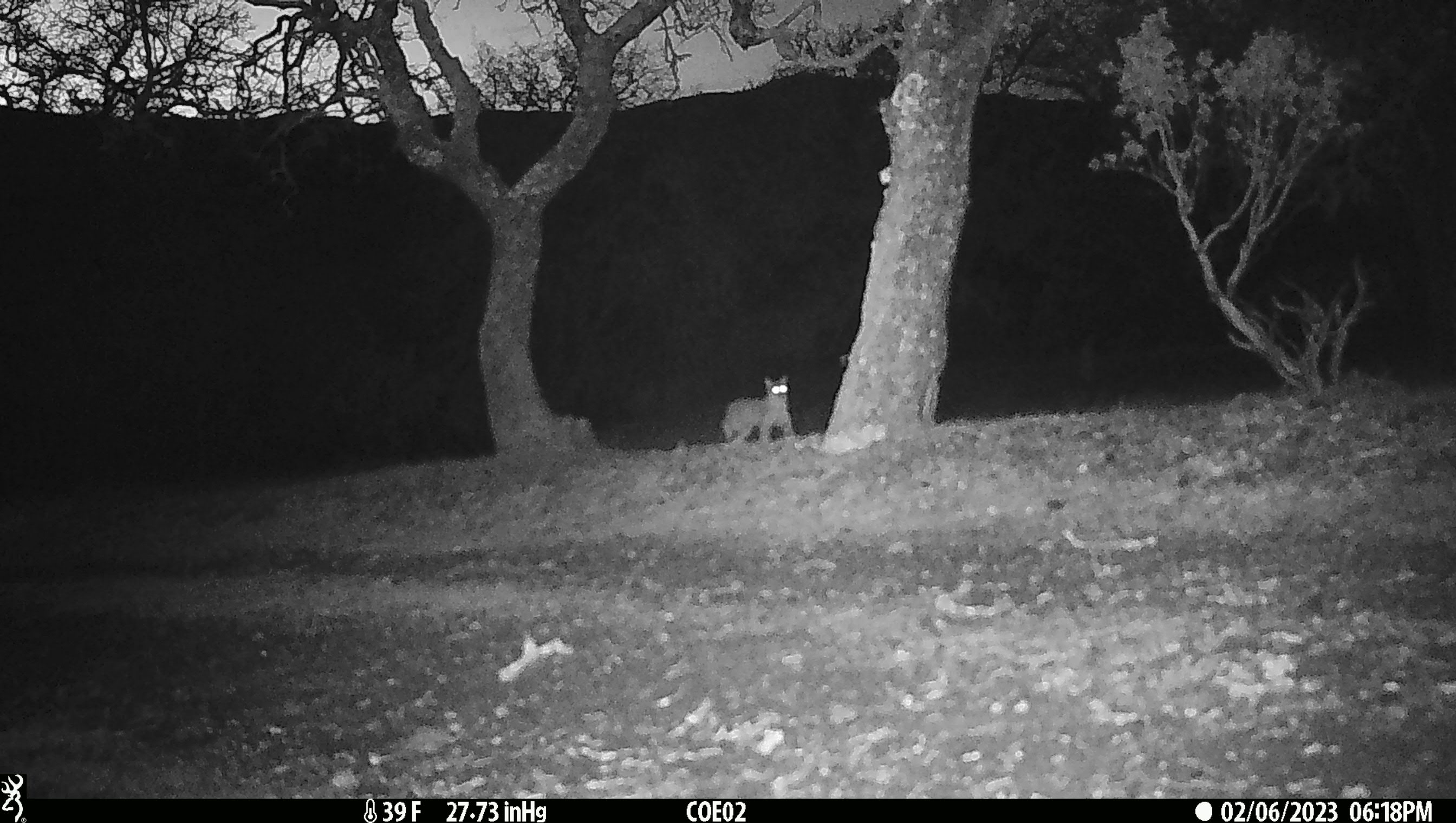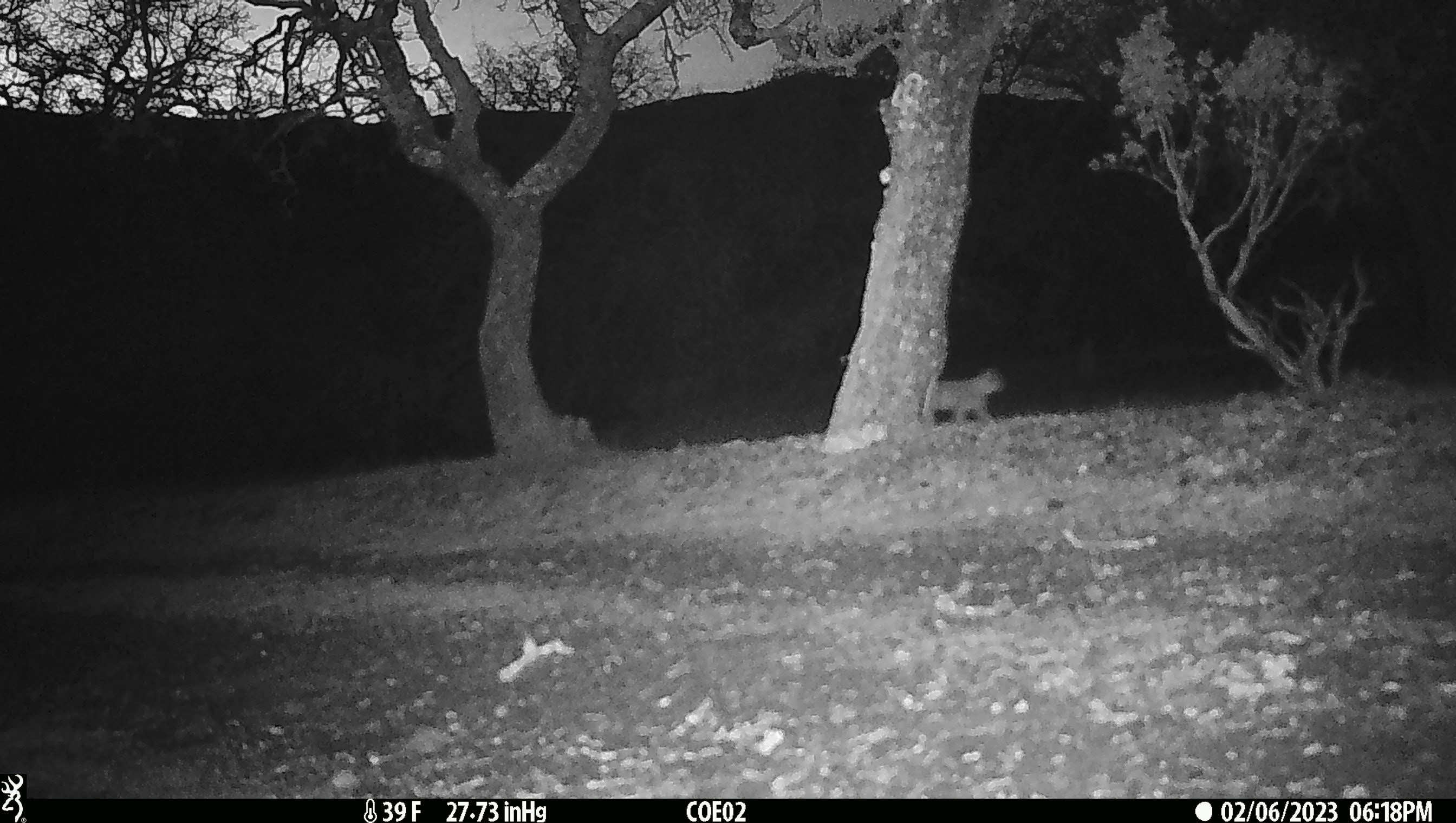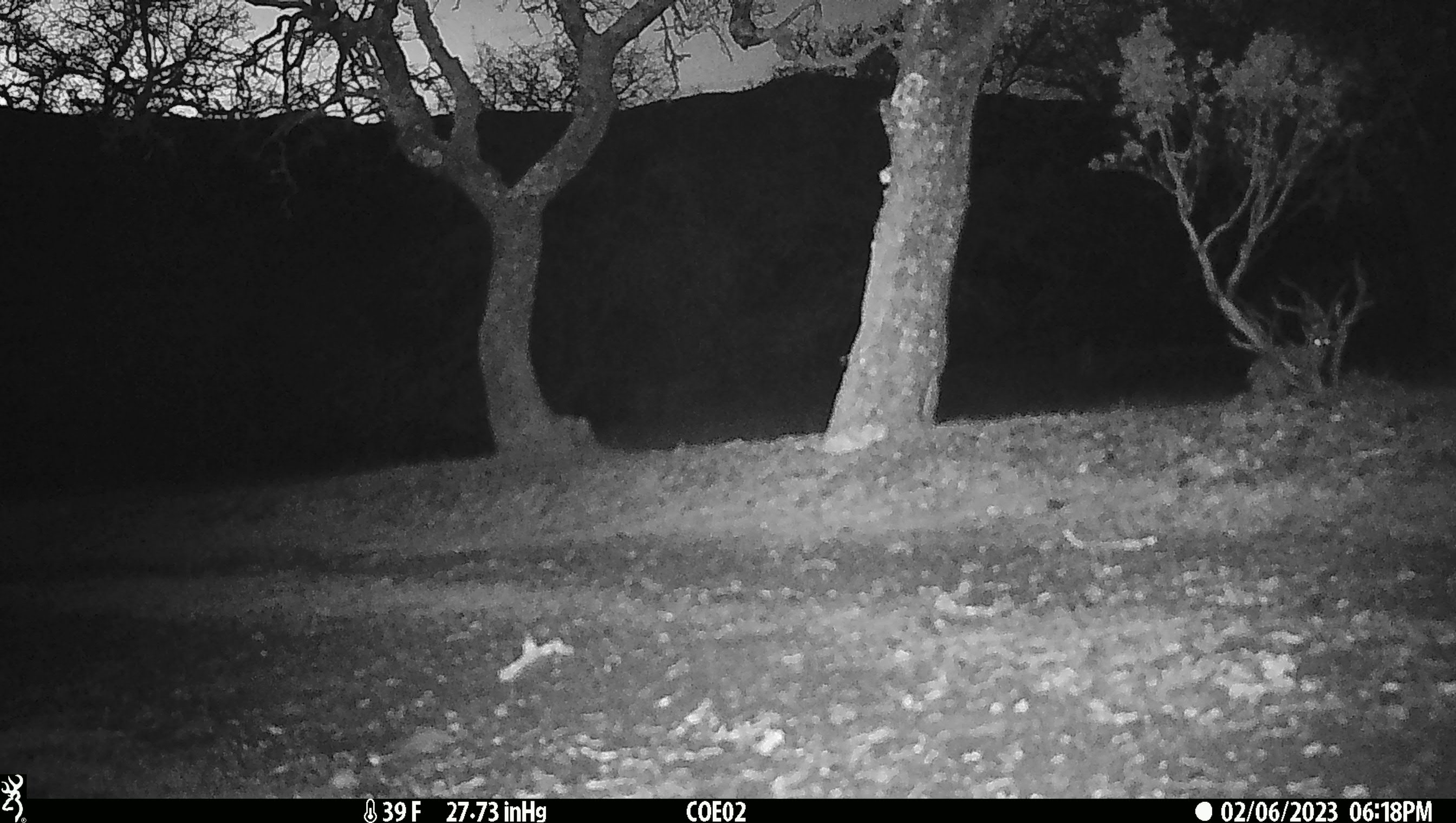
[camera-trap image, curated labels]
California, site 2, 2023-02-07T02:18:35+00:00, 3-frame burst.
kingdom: Animalia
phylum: Chordata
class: Mammalia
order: Carnivora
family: Felidae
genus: Lynx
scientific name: Lynx rufus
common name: bobcat